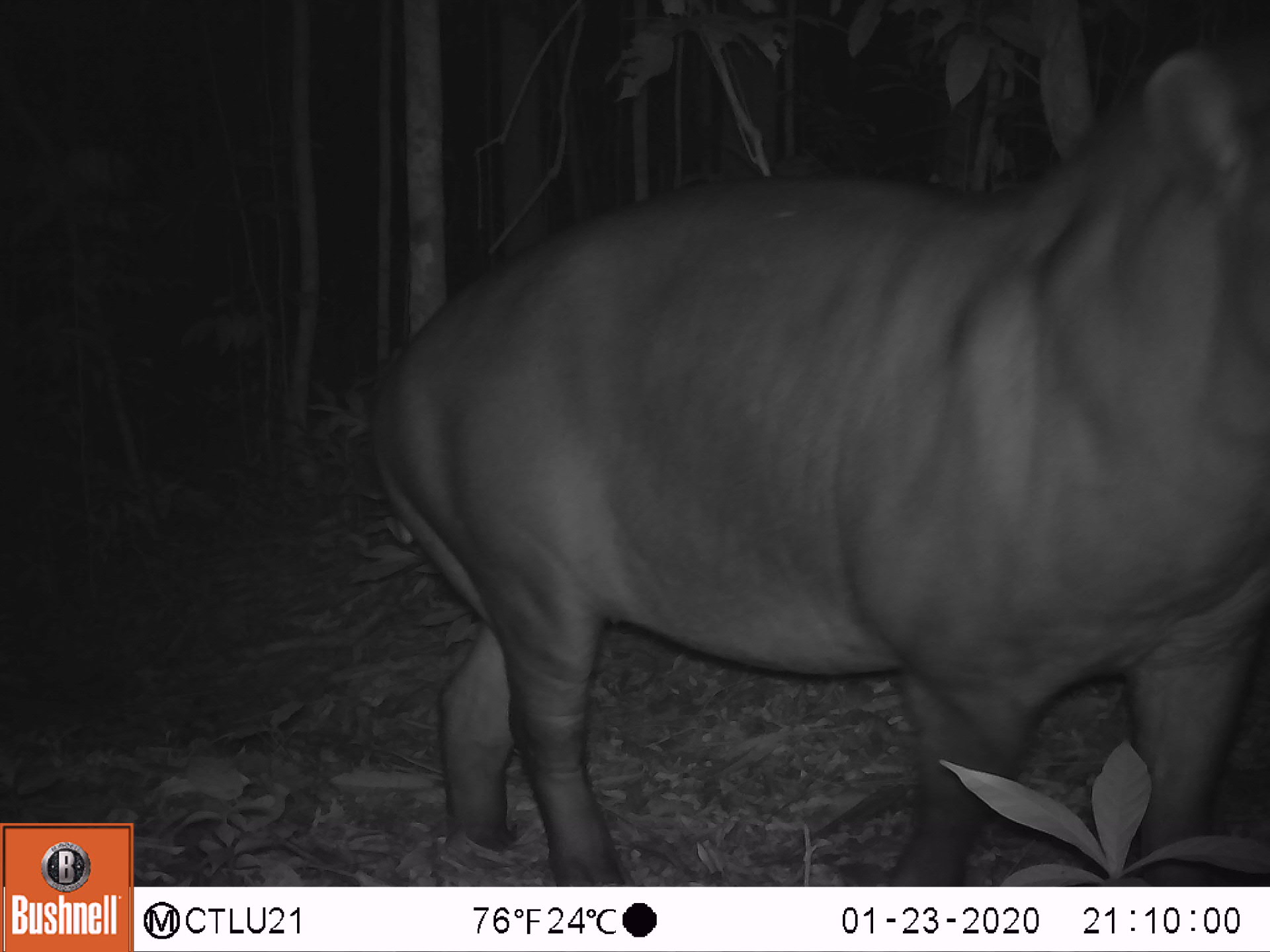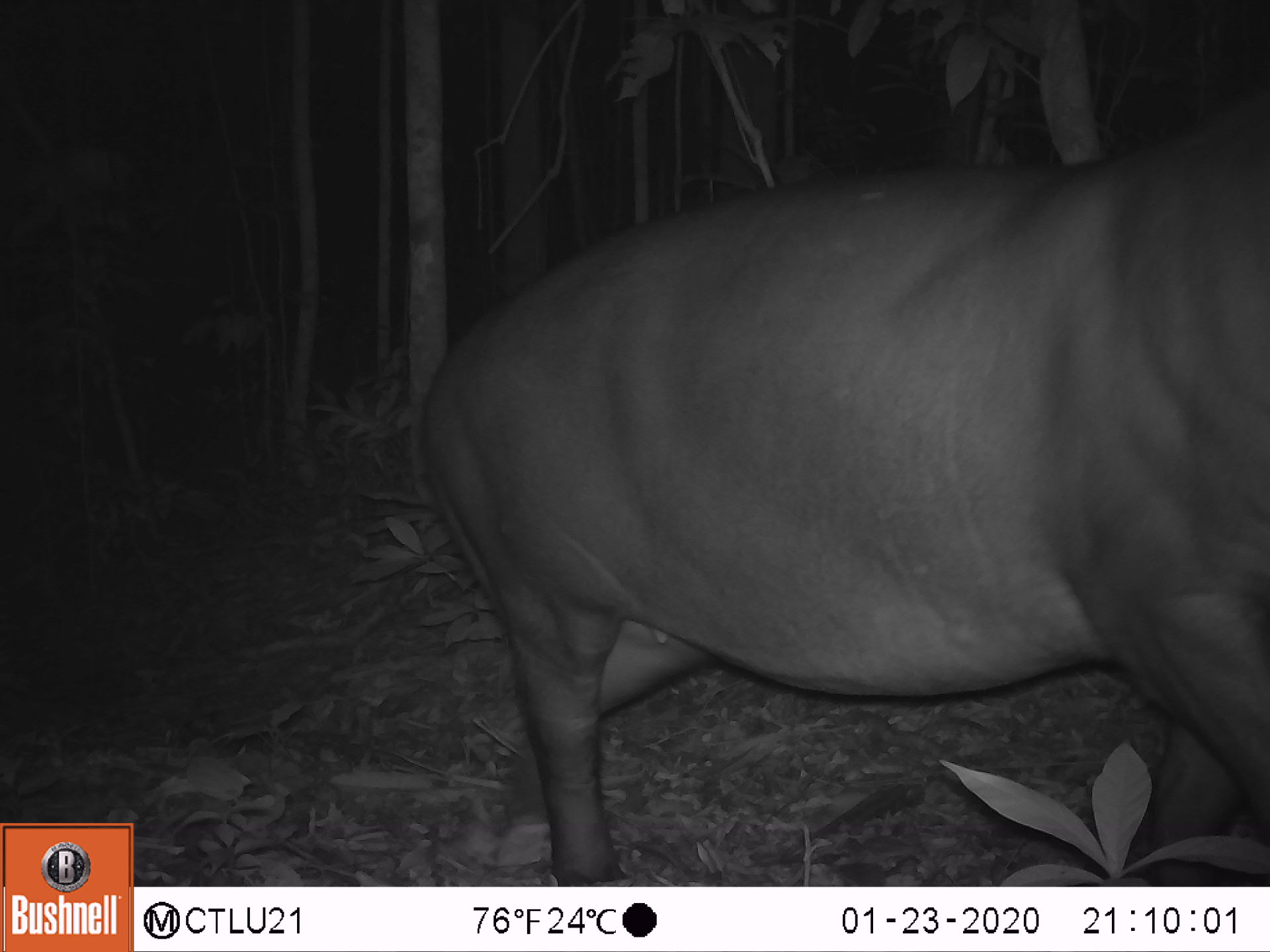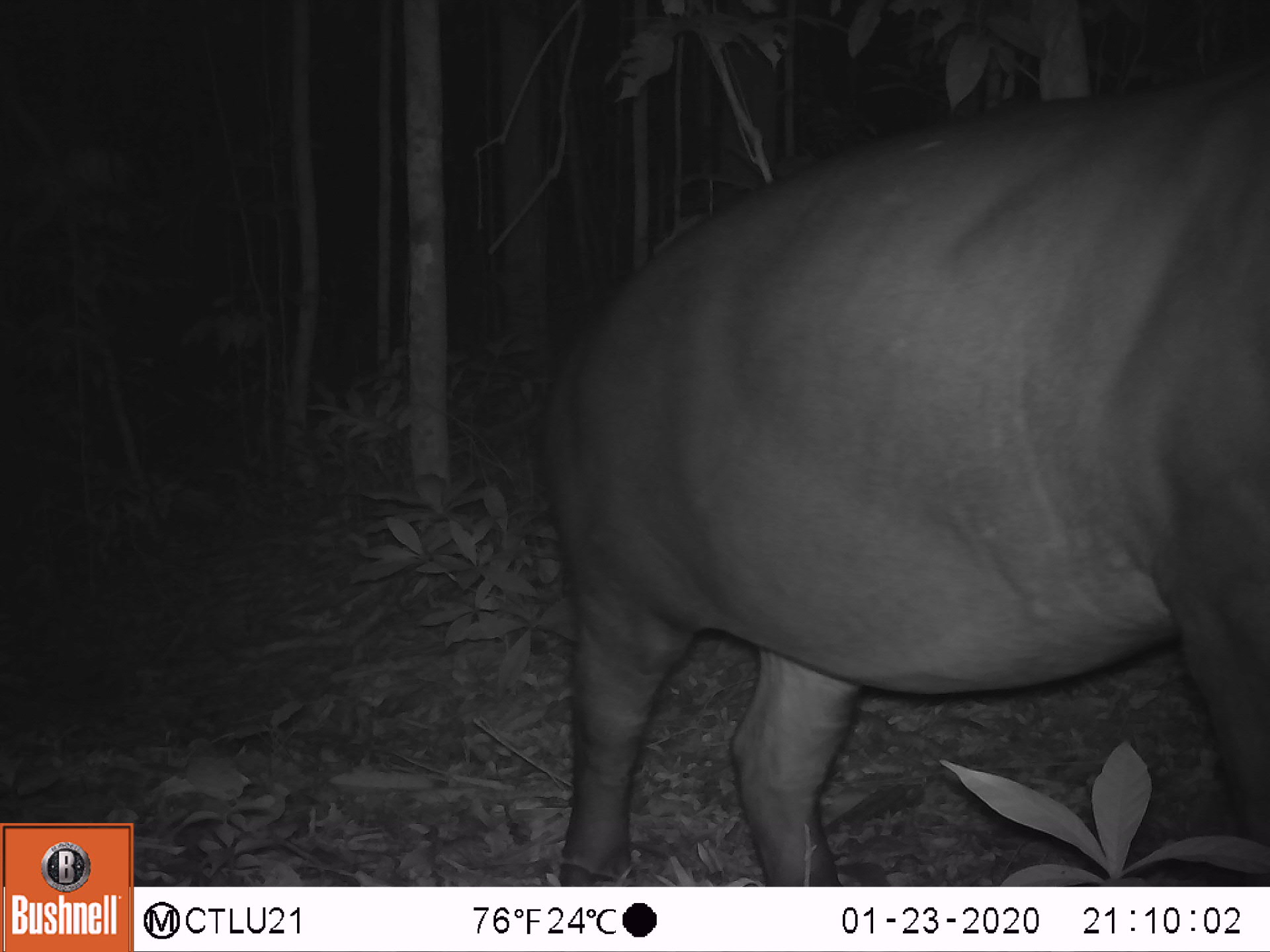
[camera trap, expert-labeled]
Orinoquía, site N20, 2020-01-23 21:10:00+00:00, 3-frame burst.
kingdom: Animalia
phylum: Chordata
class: Mammalia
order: Perissodactyla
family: Tapiridae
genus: Tapirus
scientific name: Tapirus terrestris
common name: lowland tapir